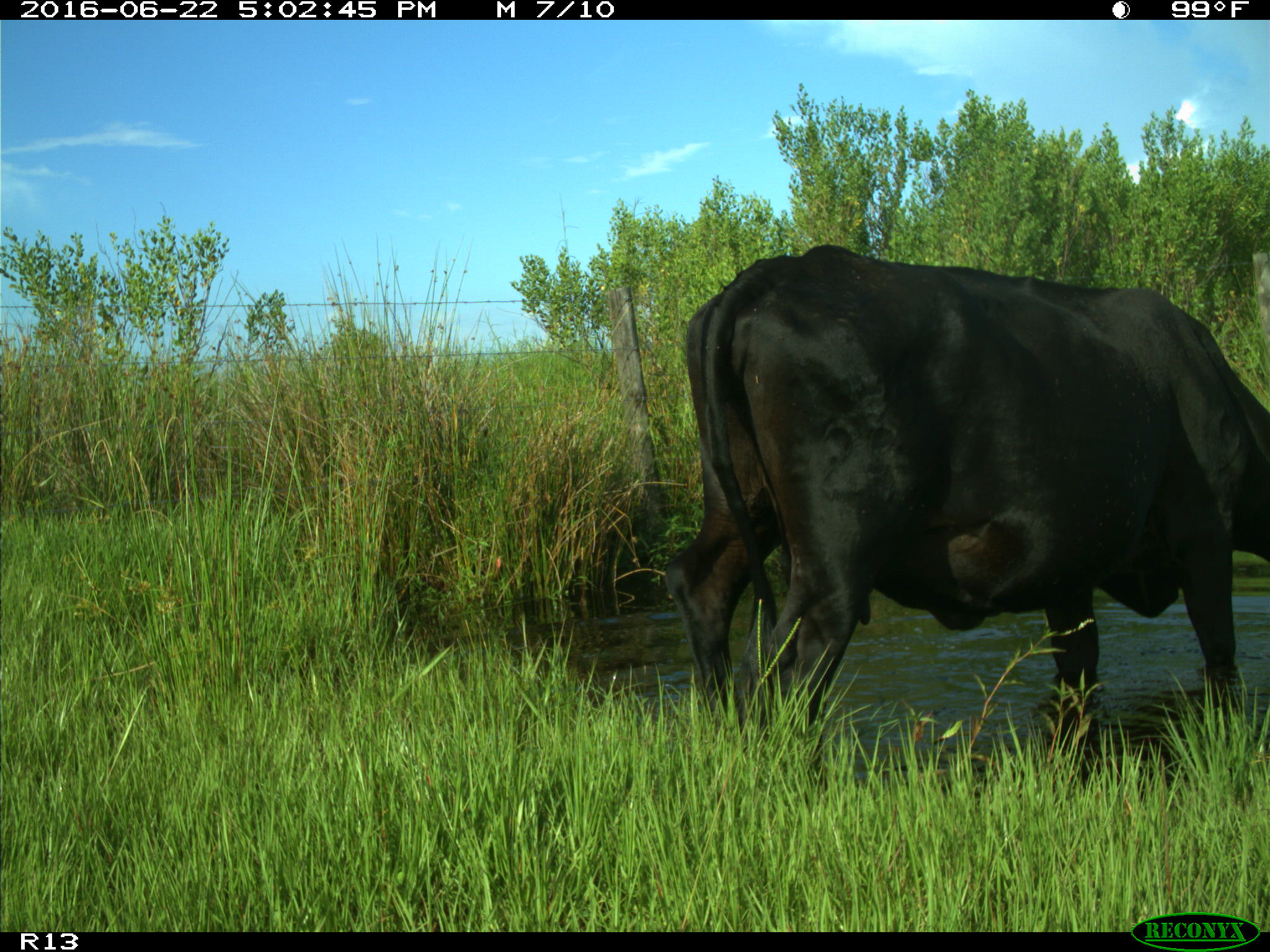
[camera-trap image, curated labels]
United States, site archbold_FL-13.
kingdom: Animalia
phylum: Chordata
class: Mammalia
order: Artiodactyla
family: Bovidae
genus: Bos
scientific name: Bos taurus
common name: domestic cow